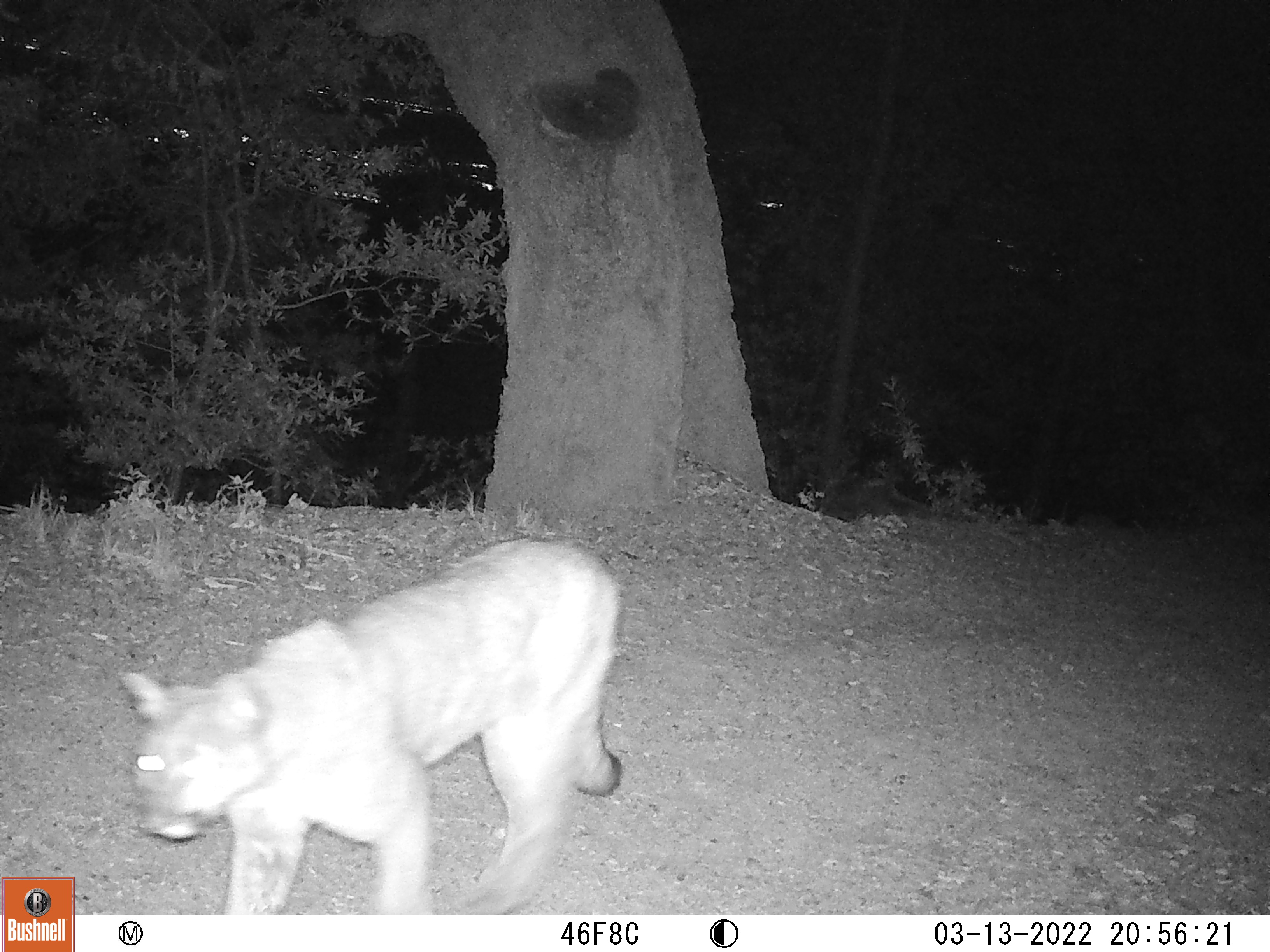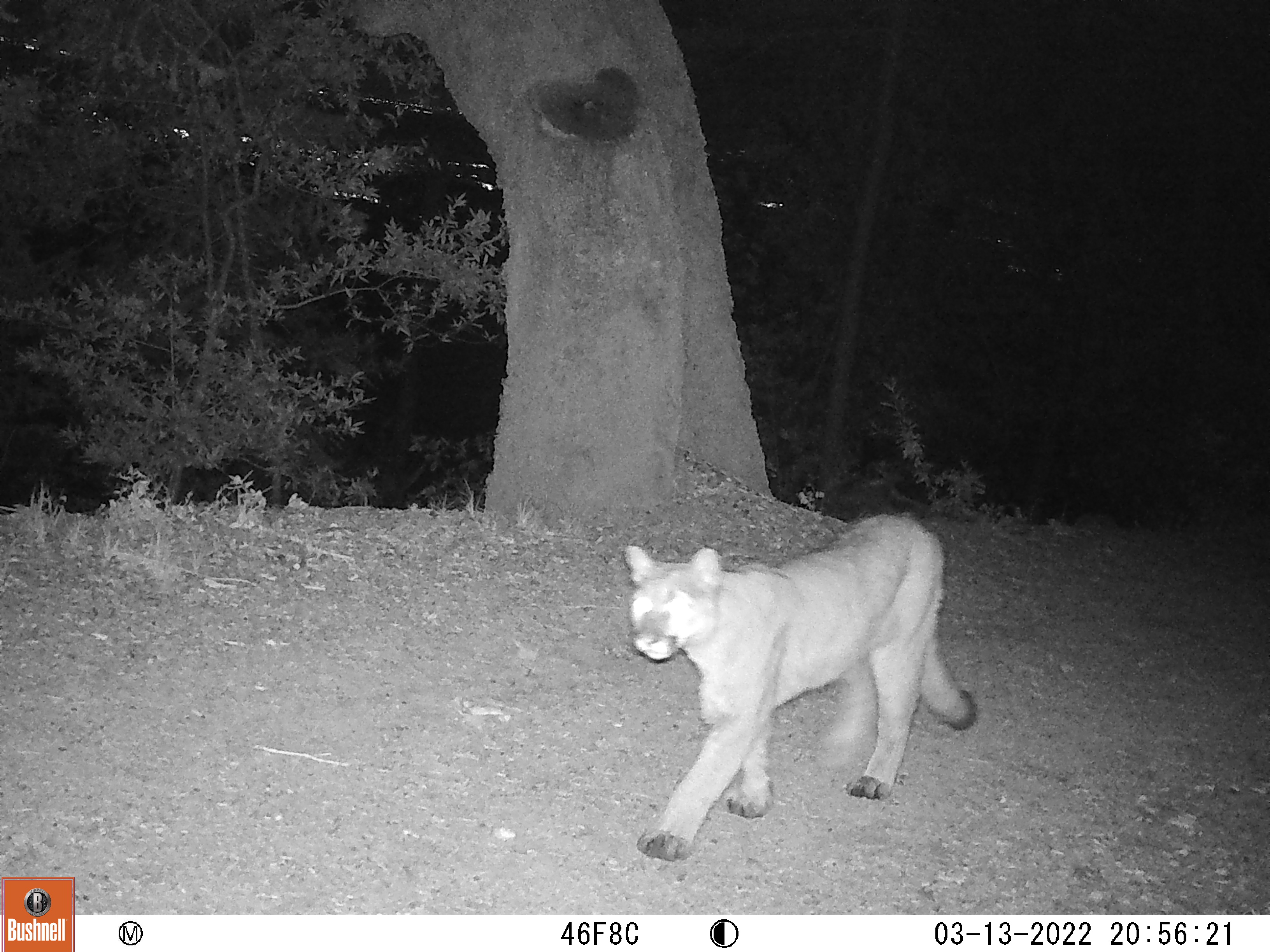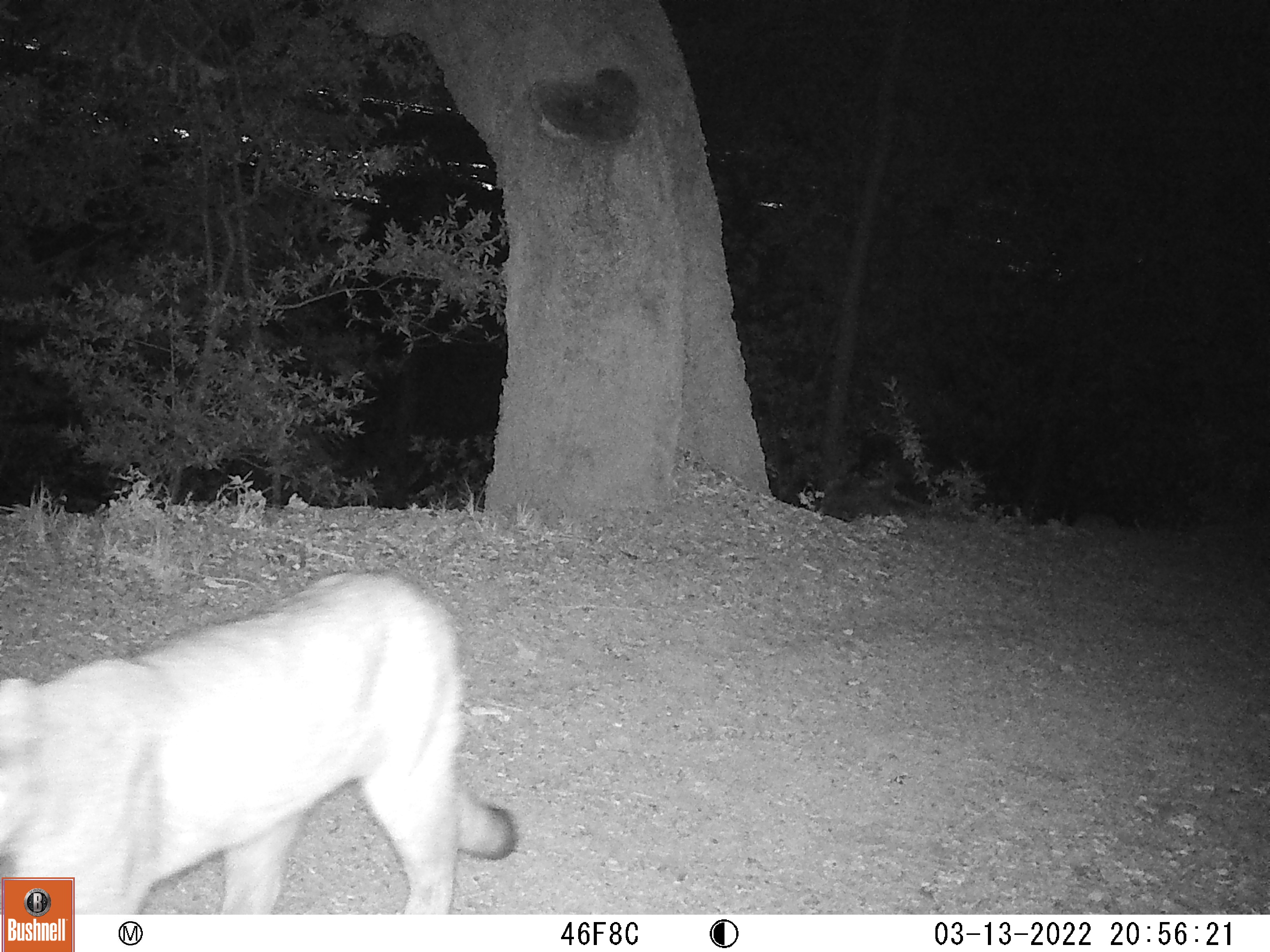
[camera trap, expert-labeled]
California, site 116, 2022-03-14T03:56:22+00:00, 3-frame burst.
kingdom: Animalia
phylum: Chordata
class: Mammalia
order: Carnivora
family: Felidae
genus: Puma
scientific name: Puma concolor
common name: puma